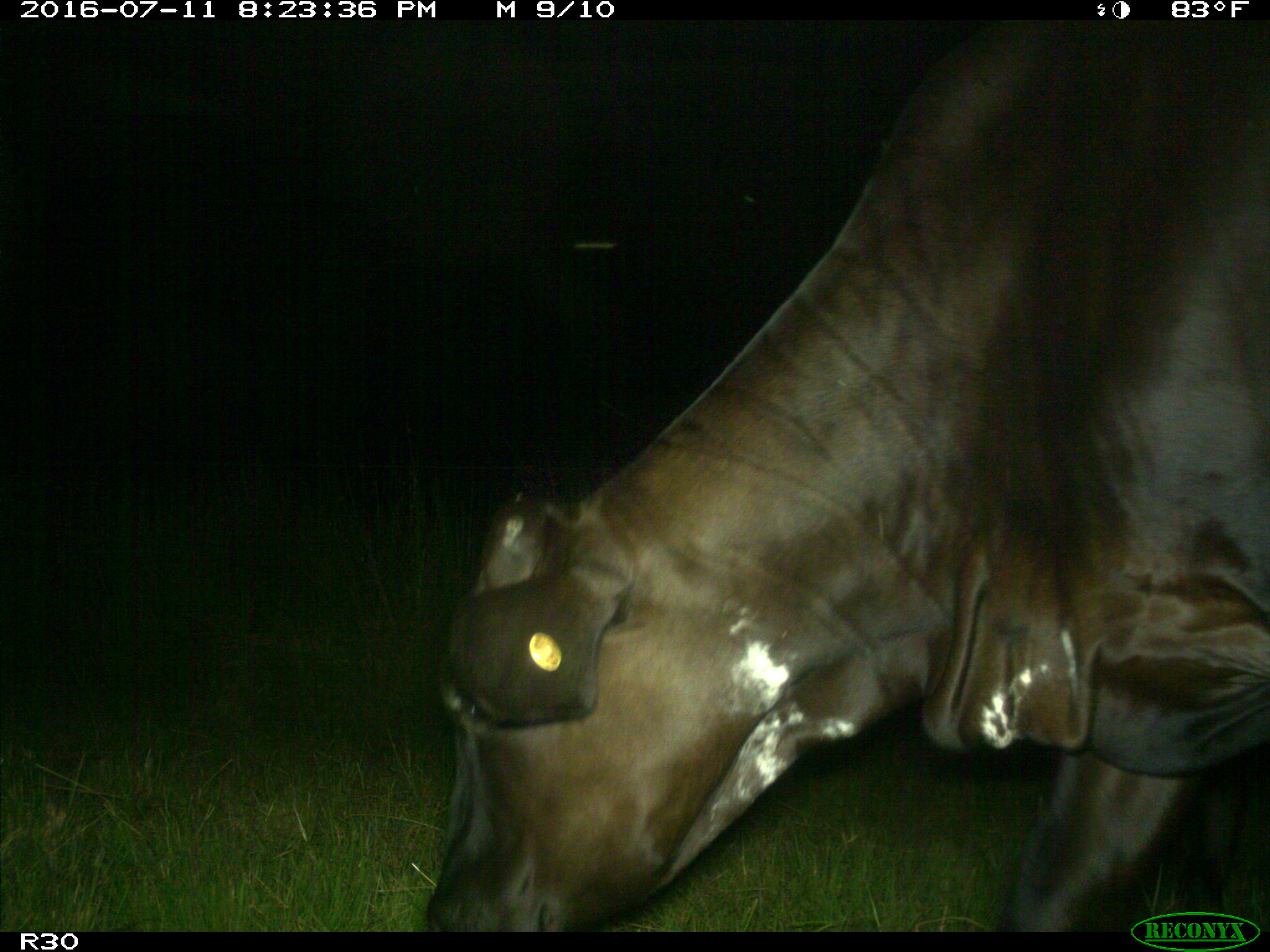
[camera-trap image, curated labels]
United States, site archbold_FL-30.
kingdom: Animalia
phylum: Chordata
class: Mammalia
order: Artiodactyla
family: Bovidae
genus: Bos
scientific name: Bos taurus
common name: domestic cow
Bos taurus (domestic cow).